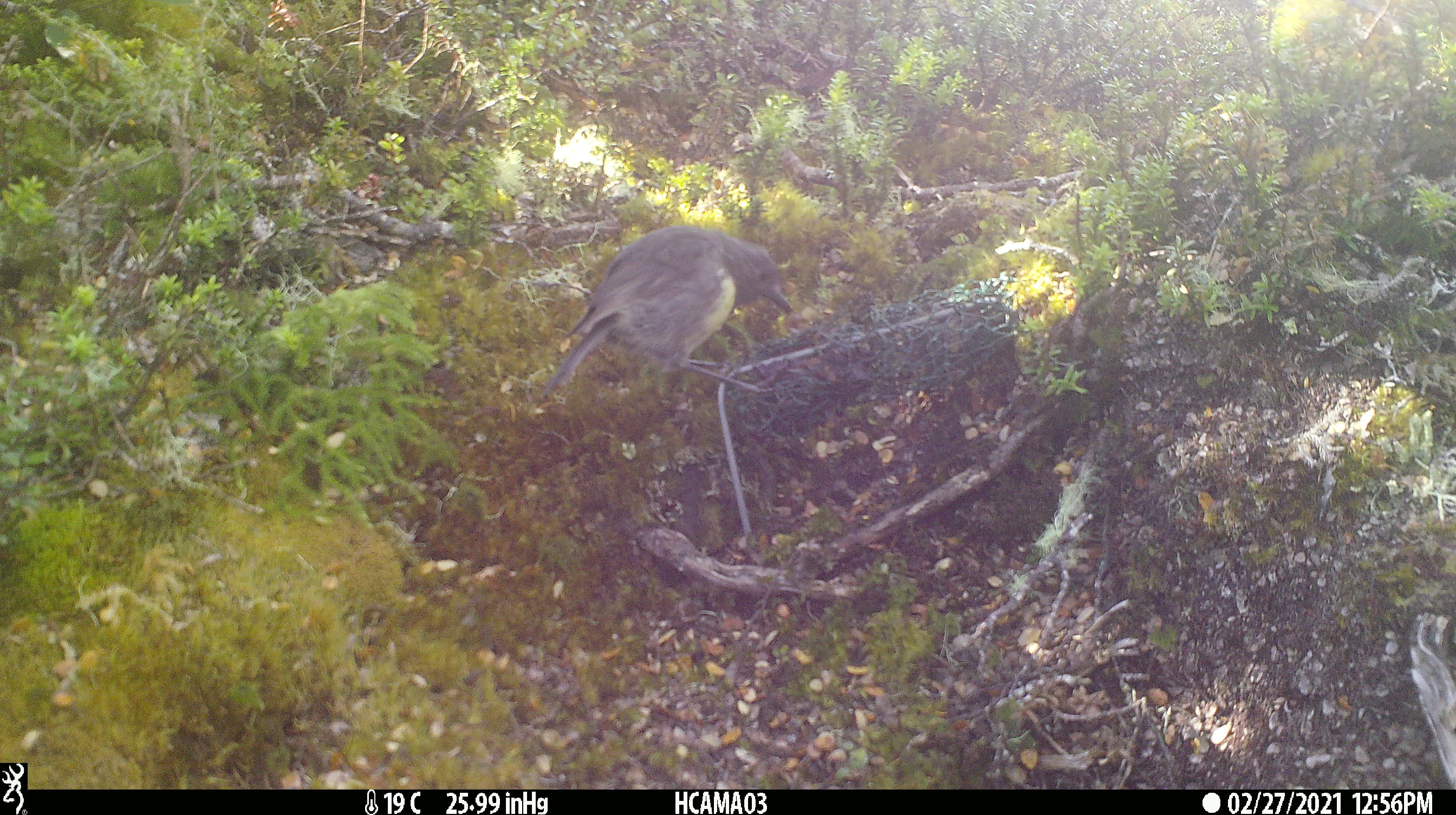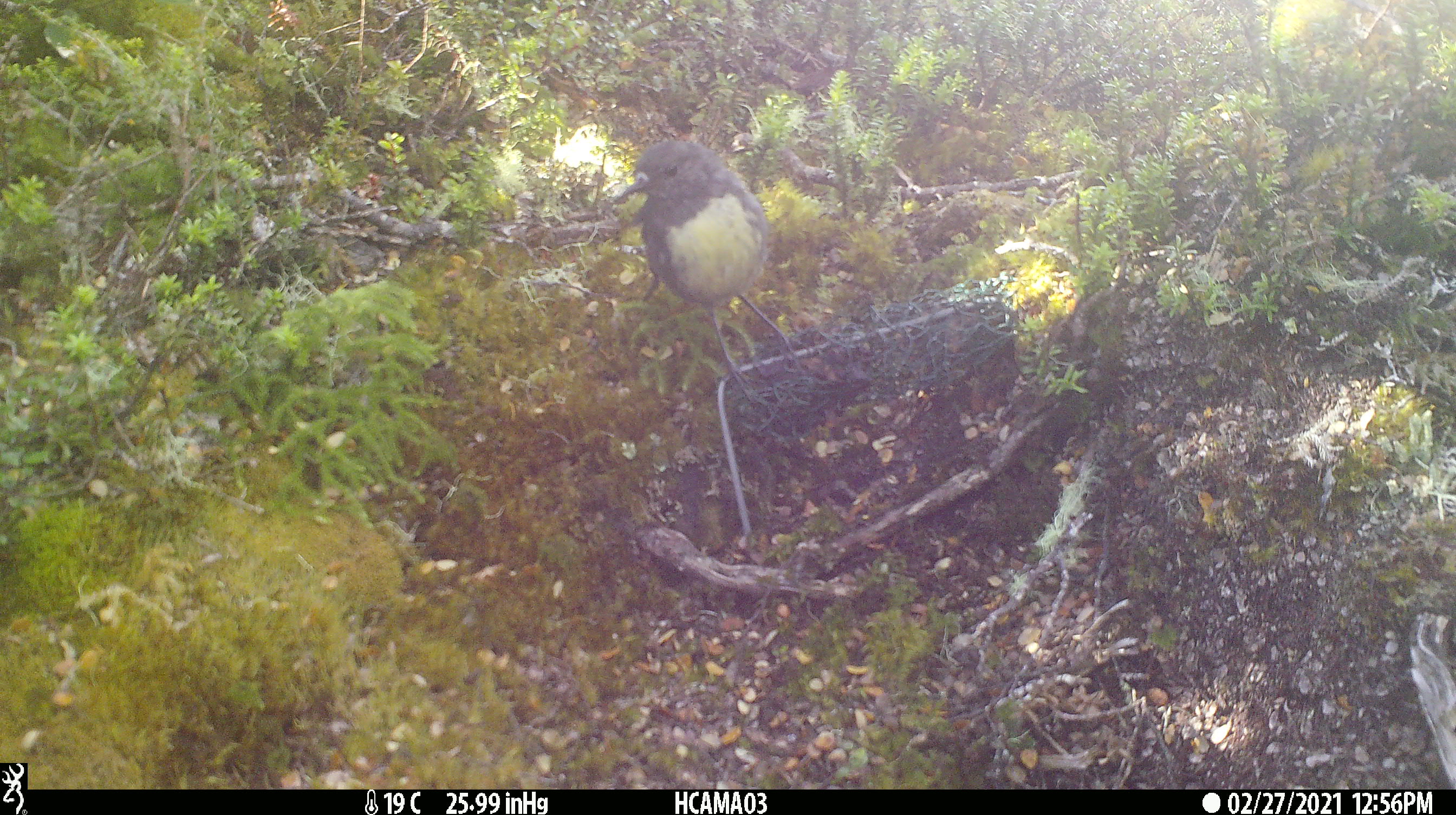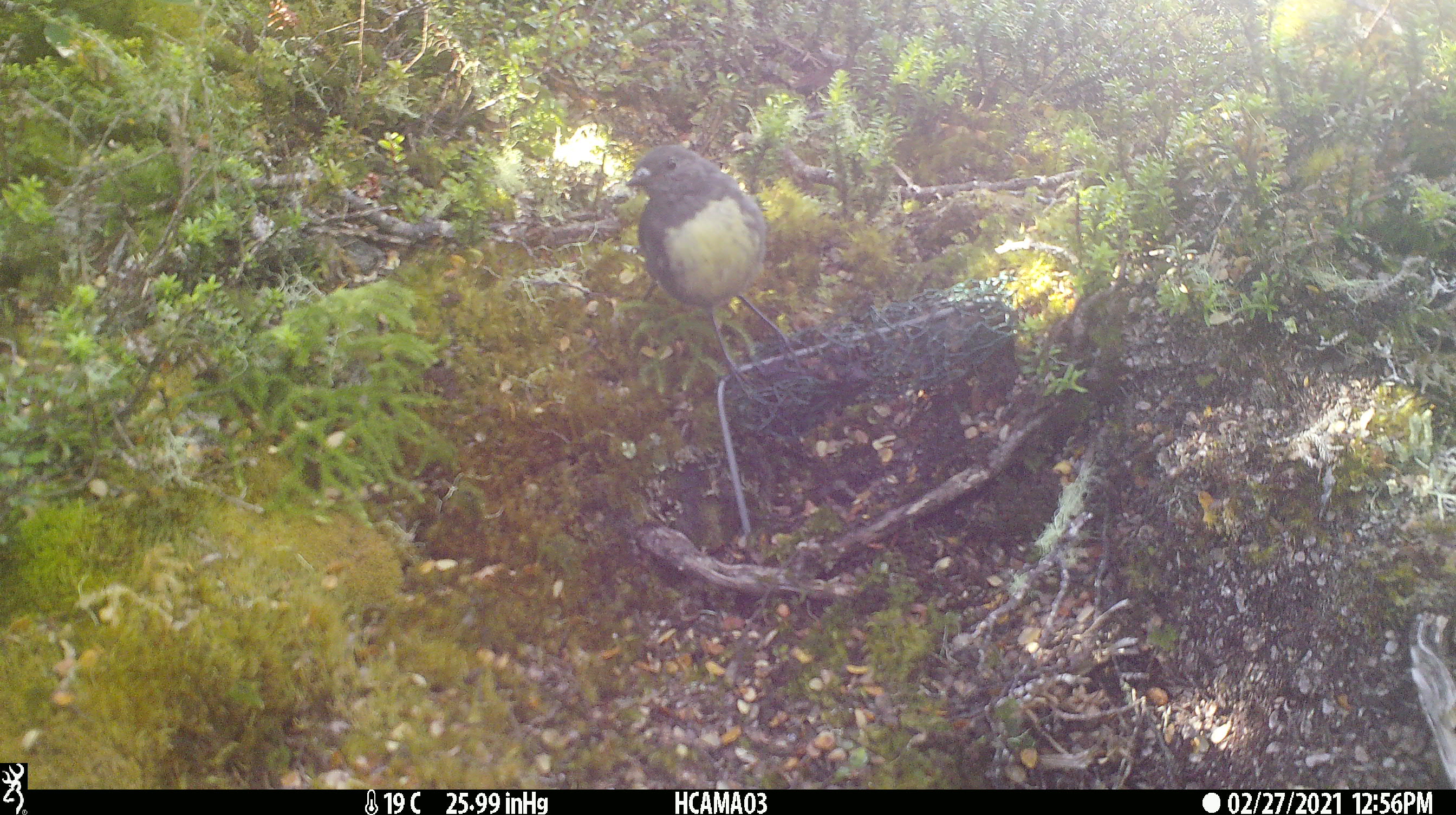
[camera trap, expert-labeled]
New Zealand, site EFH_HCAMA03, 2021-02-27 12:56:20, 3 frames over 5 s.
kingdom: Animalia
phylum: Chordata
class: Aves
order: Passeriformes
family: Petroicidae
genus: Petroica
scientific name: Petroica australis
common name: new zealand robin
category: robin